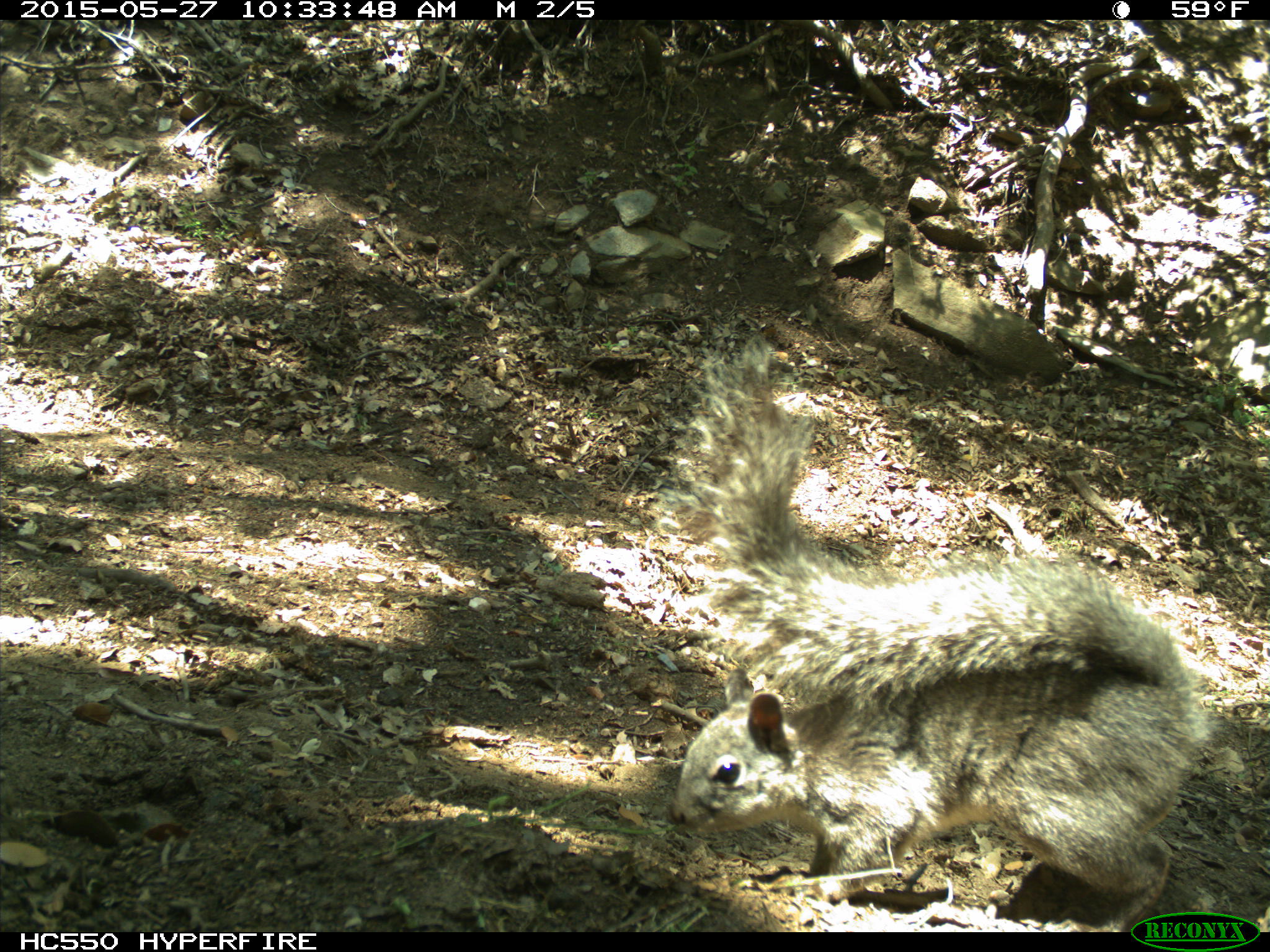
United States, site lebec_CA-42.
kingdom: Animalia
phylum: Chordata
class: Mammalia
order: Rodentia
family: Sciuridae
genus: Sciurus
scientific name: Sciurus carolinensis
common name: eastern gray squirrel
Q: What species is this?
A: Sciurus carolinensis (eastern gray squirrel).